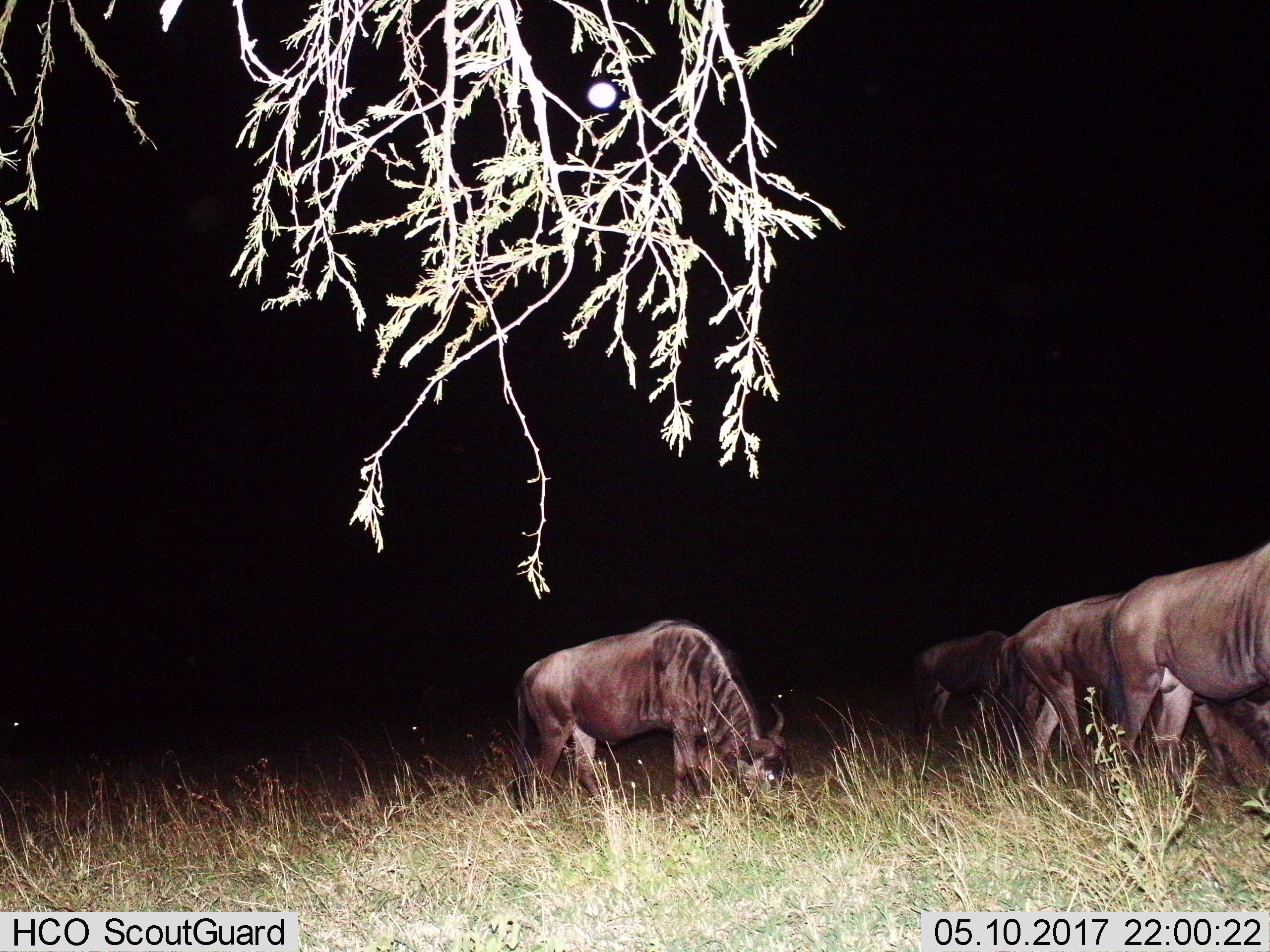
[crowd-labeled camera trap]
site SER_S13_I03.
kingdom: Animalia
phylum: Chordata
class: Mammalia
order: Artiodactyla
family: Bovidae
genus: Connochaetes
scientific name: Connochaetes taurinus taurinus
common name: blue wildebeest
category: wildebeestblue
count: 5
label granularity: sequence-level